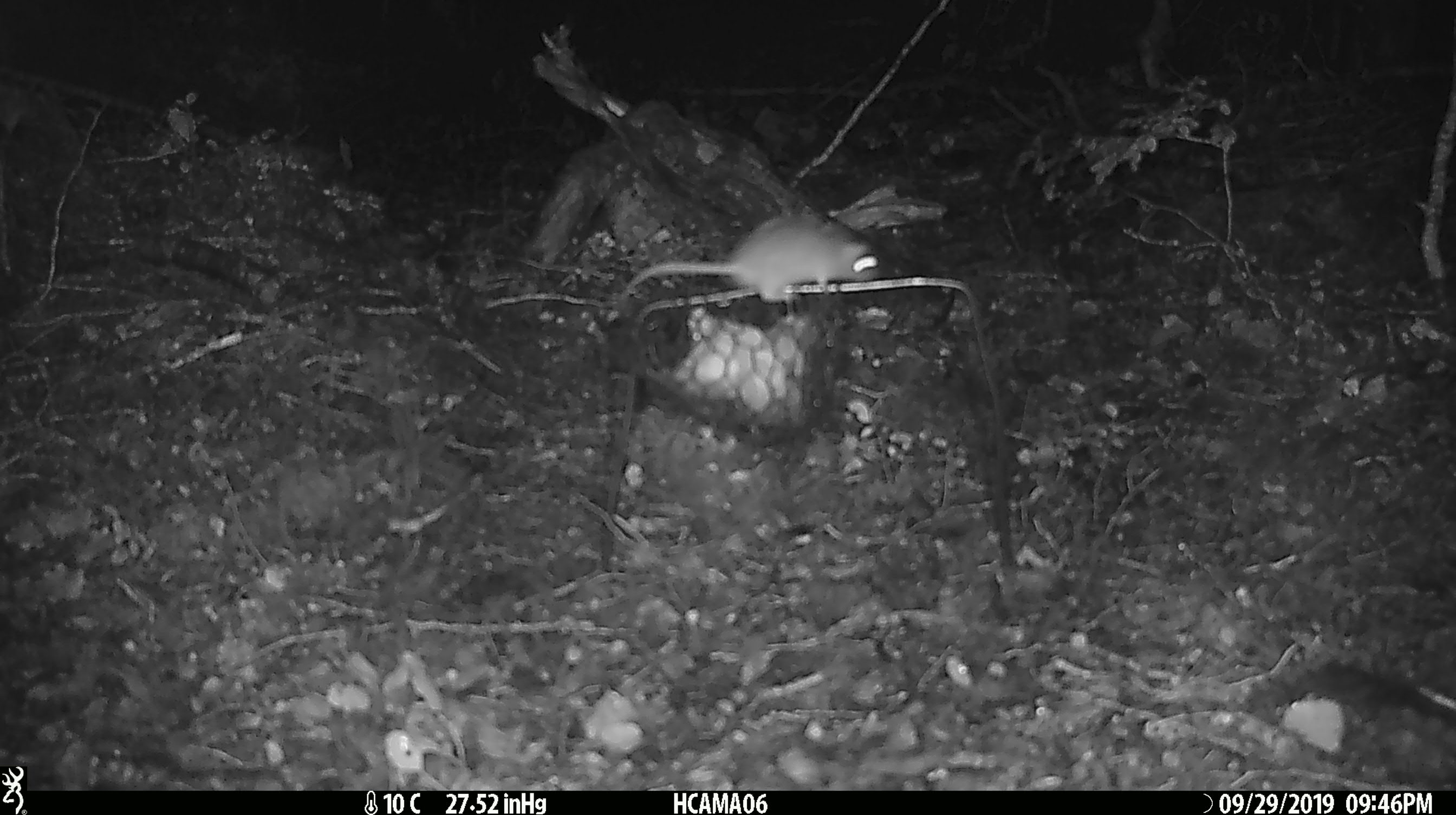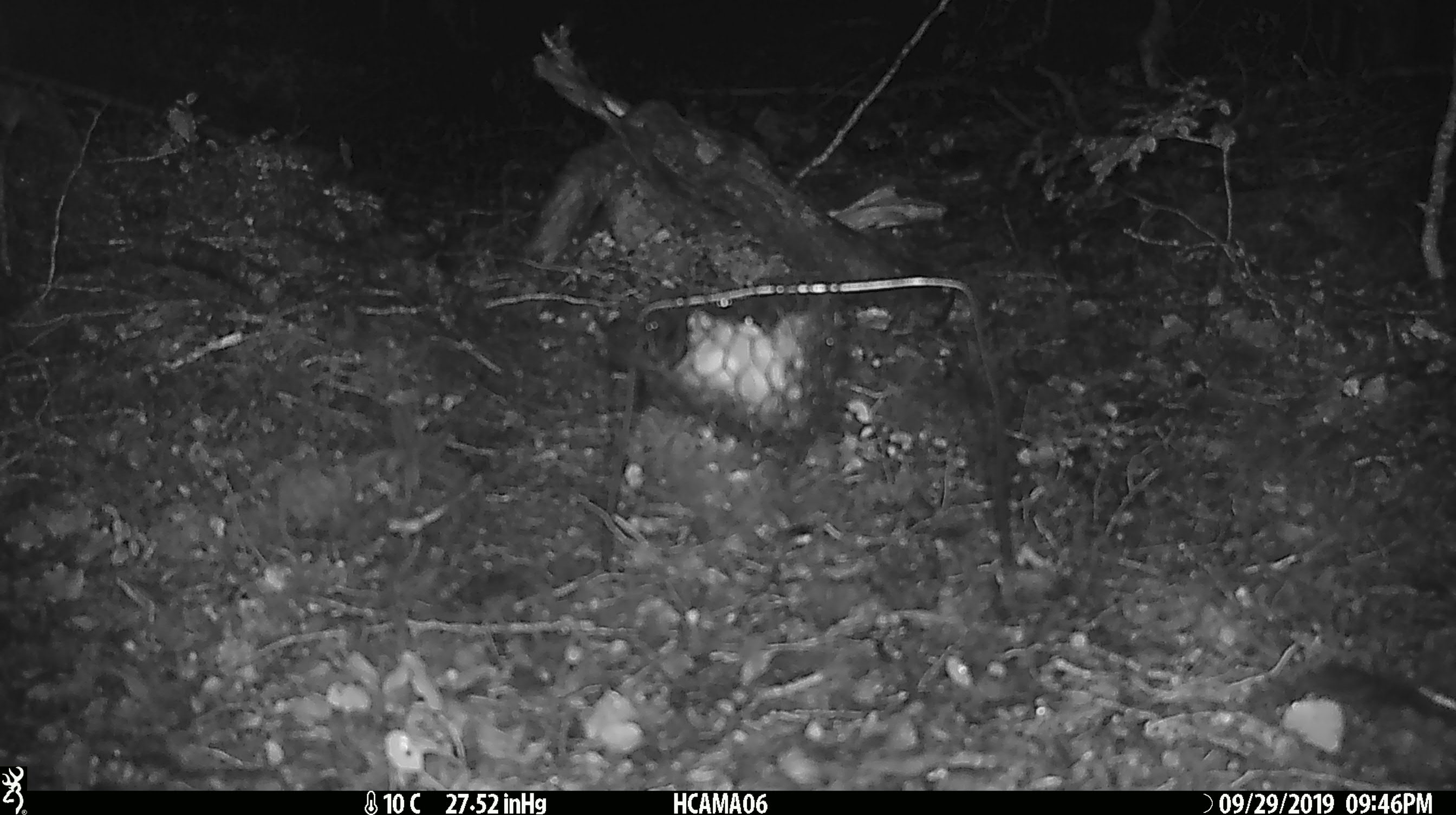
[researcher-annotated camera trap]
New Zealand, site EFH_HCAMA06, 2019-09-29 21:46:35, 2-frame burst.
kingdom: Animalia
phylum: Chordata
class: Mammalia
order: Rodentia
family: Muridae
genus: Mus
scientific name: Mus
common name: mouse